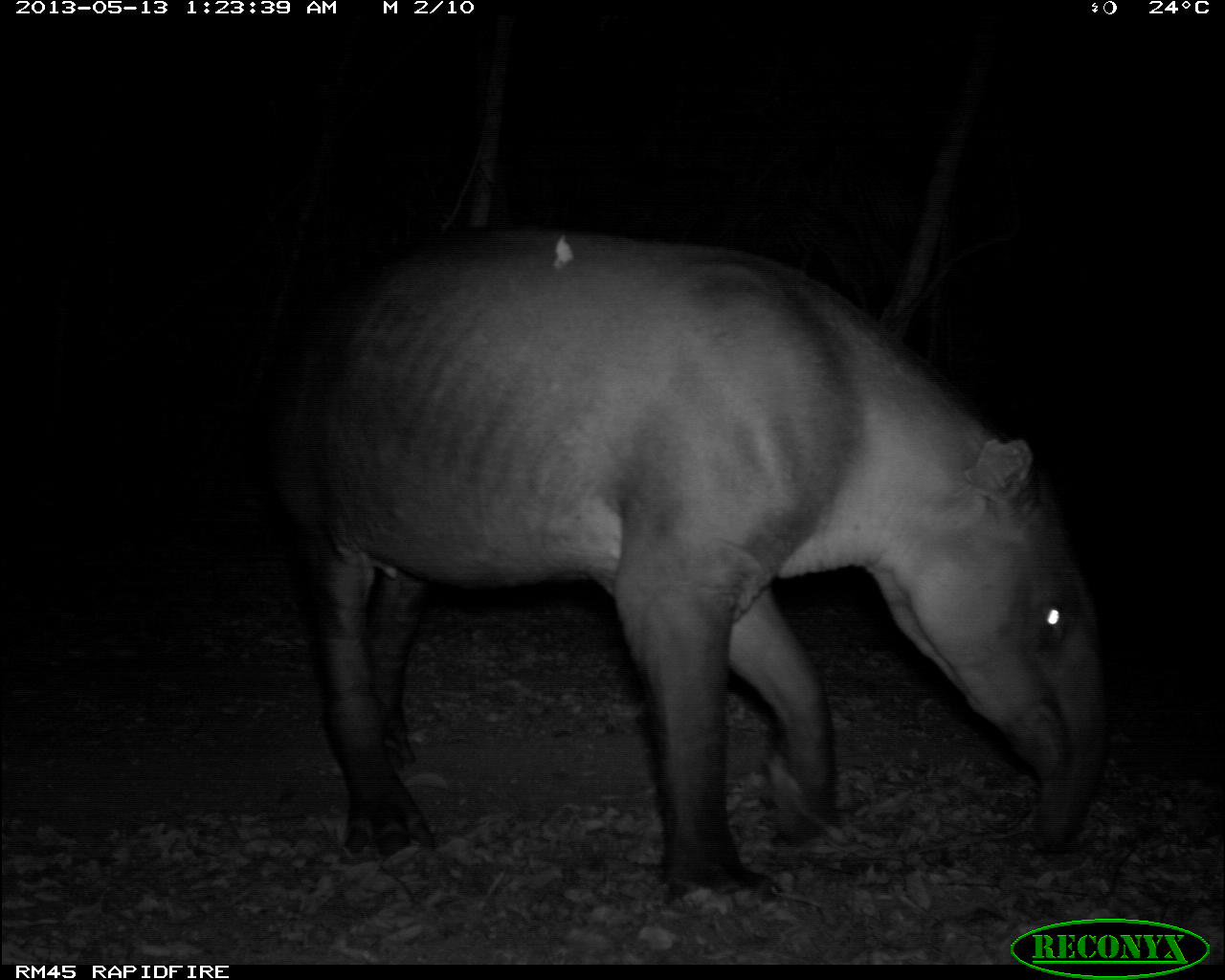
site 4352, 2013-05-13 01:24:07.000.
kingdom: Animalia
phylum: Chordata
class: Mammalia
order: Perissodactyla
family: Tapiridae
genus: Tapirus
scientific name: Tapirus bairdii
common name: baird's tapir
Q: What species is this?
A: Tapirus bairdii (baird's tapir).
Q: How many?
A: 2.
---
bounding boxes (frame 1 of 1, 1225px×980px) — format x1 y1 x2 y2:
tapirus bairdii: 261 223 1109 913